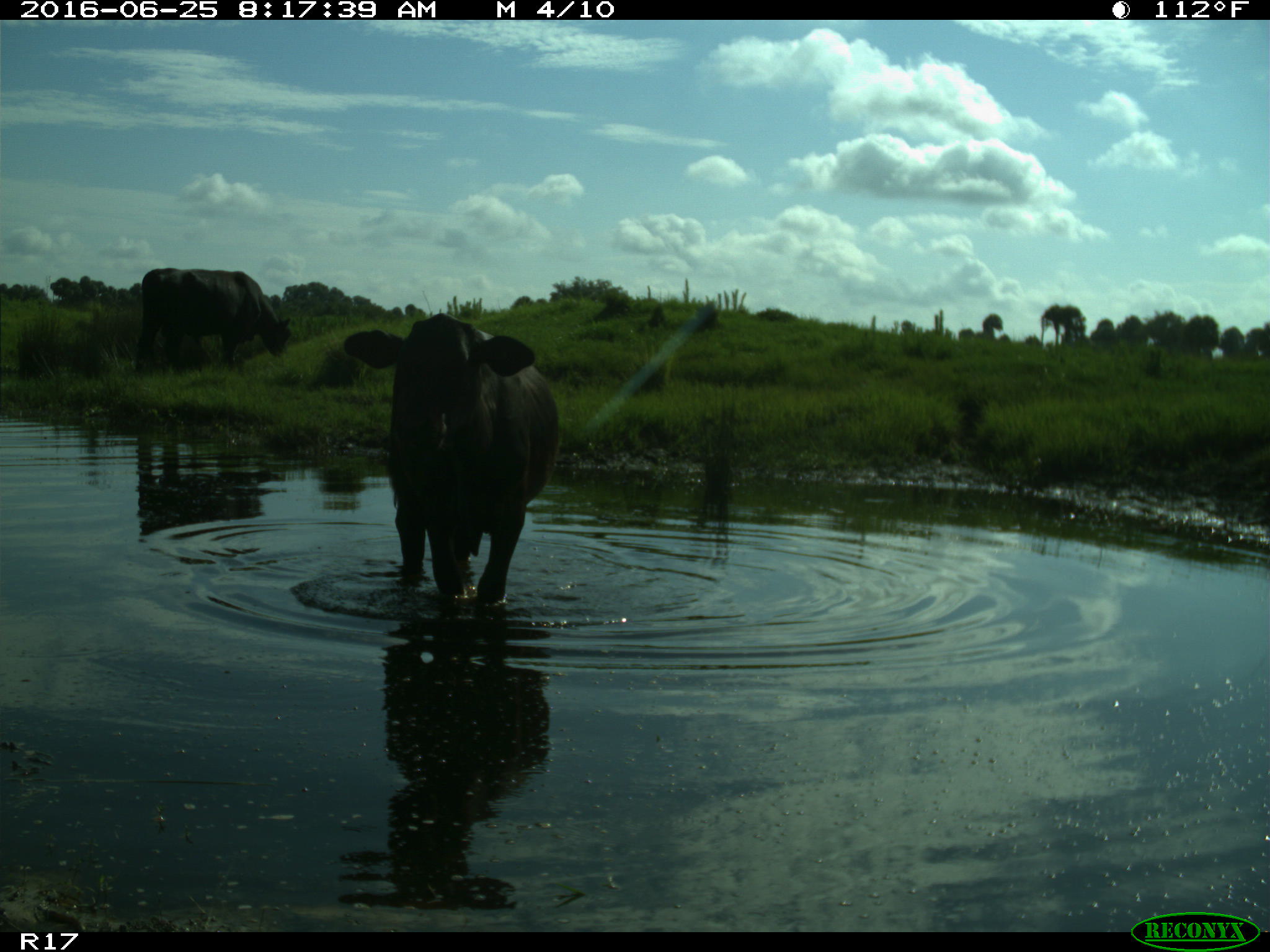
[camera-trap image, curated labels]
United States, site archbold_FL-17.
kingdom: Animalia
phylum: Chordata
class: Mammalia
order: Artiodactyla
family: Bovidae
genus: Bos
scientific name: Bos taurus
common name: domestic cow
Bos taurus (domestic cow).